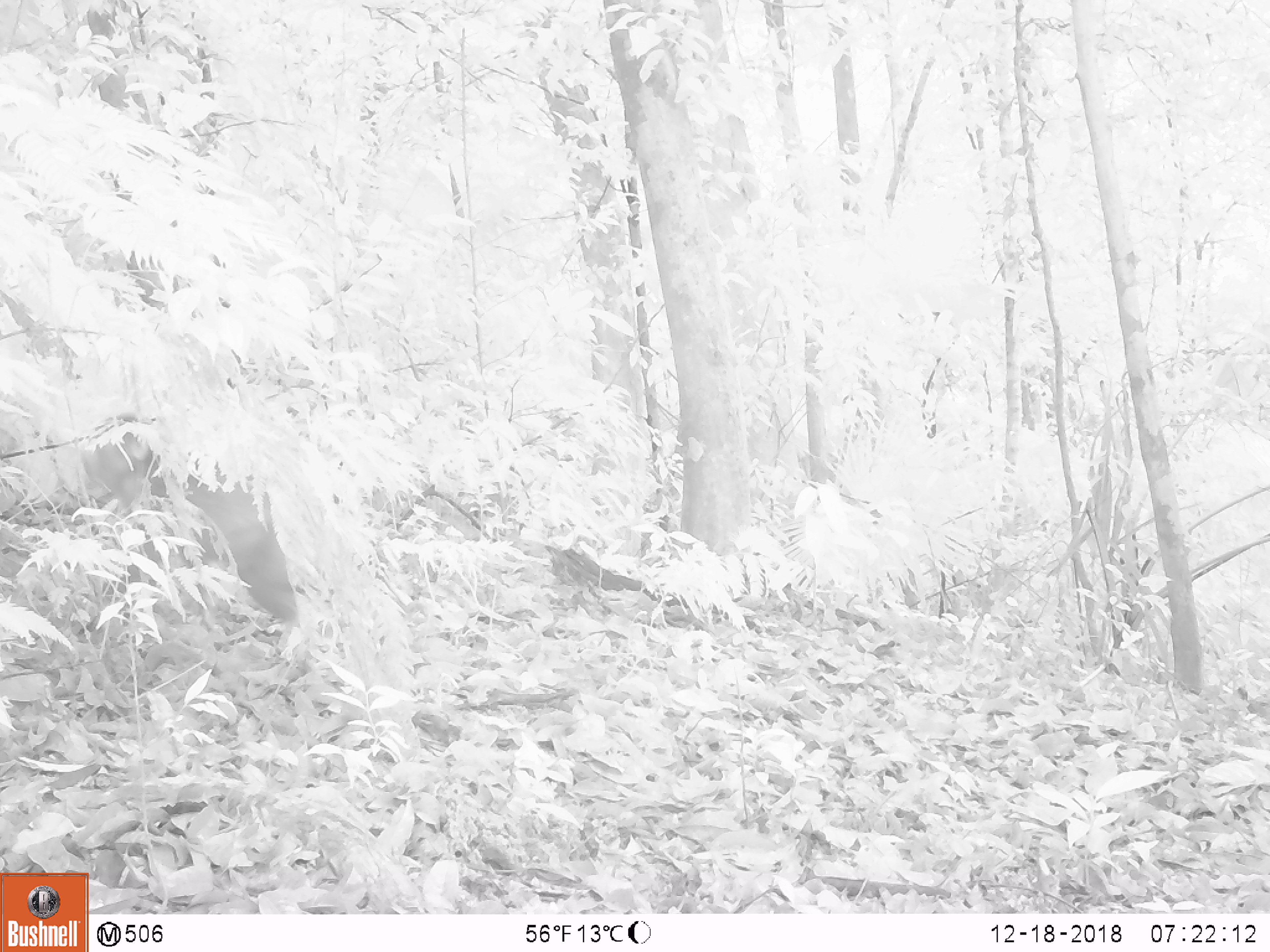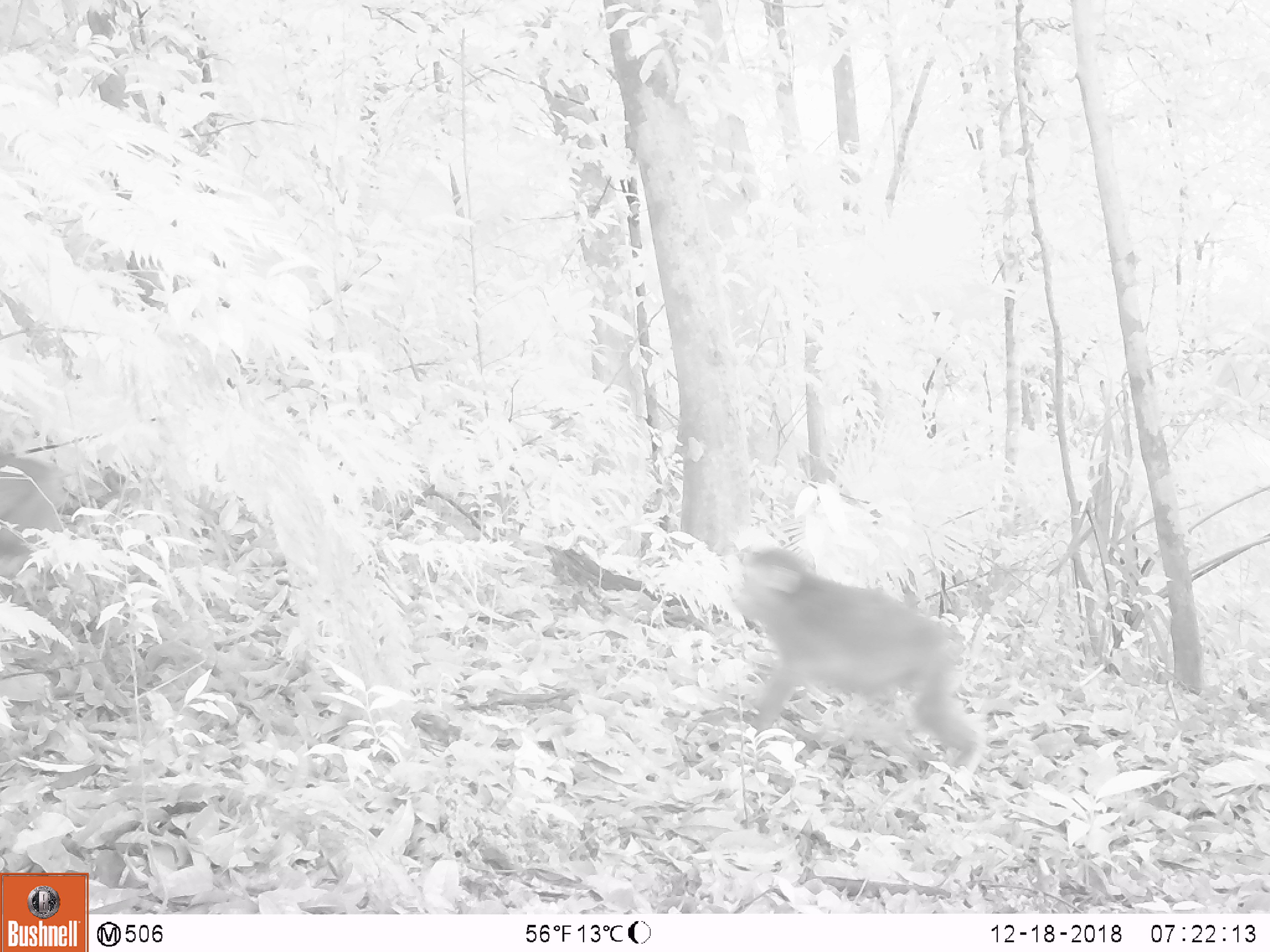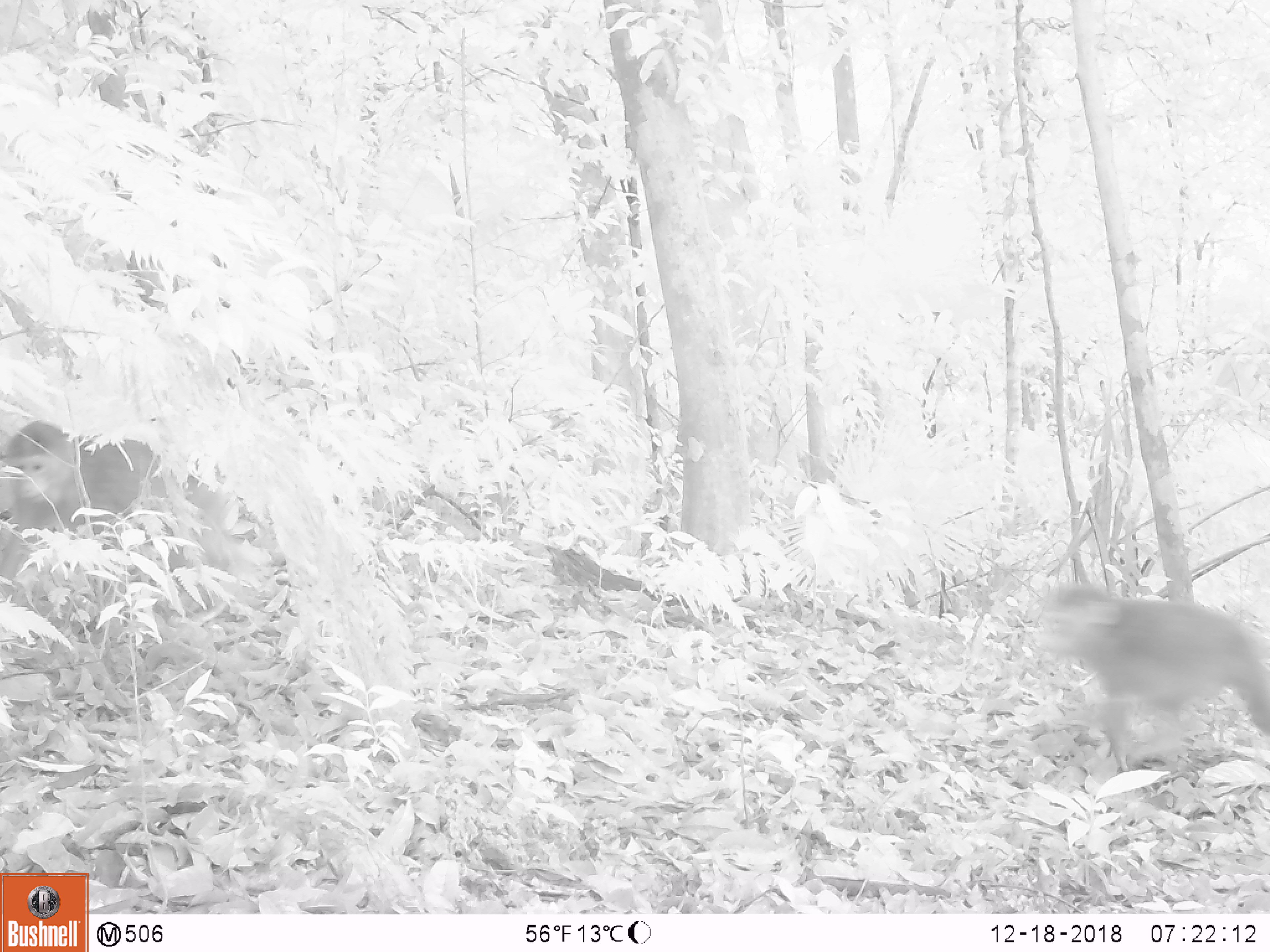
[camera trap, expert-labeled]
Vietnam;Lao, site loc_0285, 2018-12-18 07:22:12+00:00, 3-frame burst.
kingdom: Animalia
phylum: Chordata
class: Mammalia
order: Primates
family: Cercopithecidae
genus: Macaca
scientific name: Macaca arctoides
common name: stump-tailed macaque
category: stump tailed macaque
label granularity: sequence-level